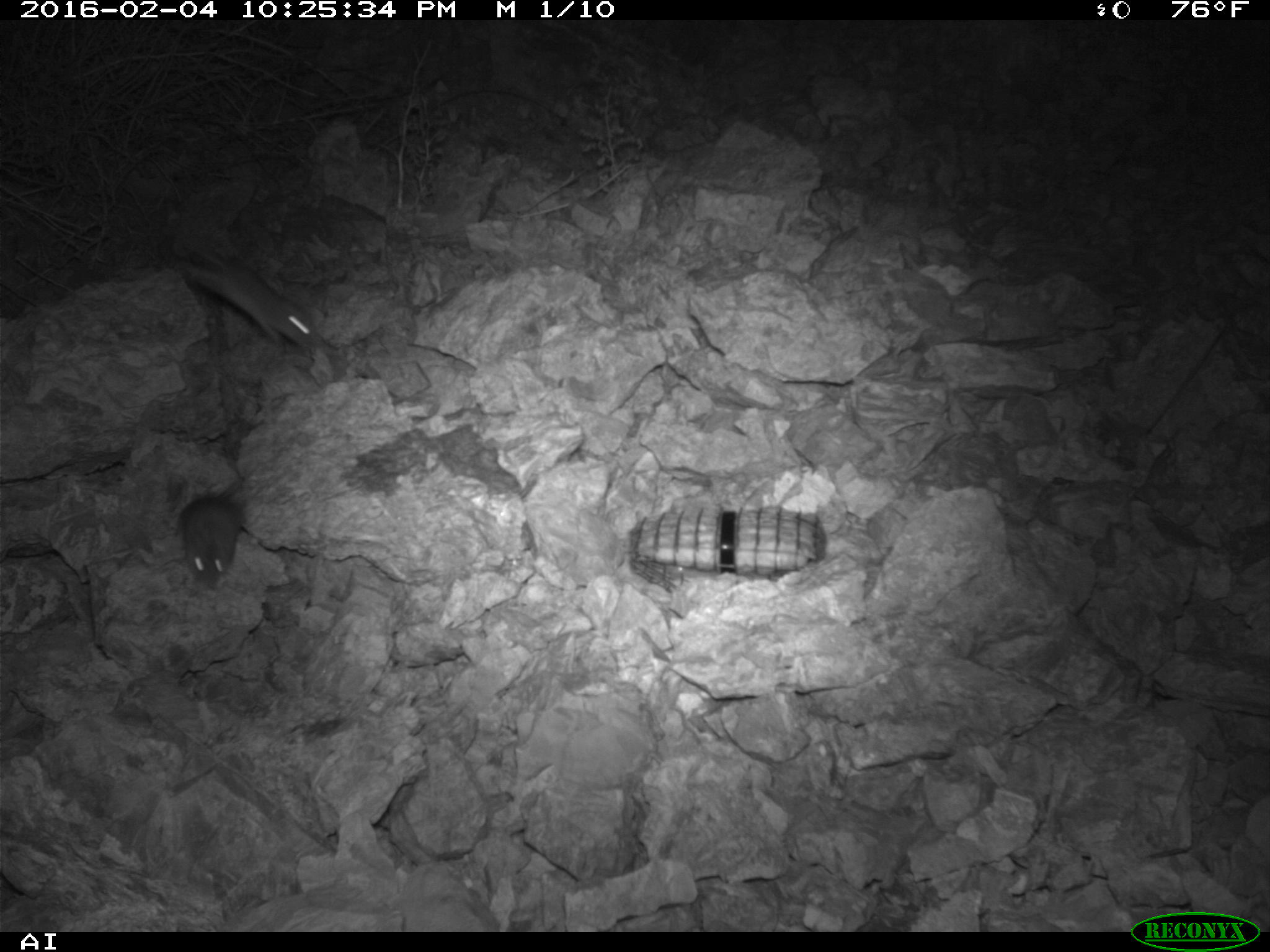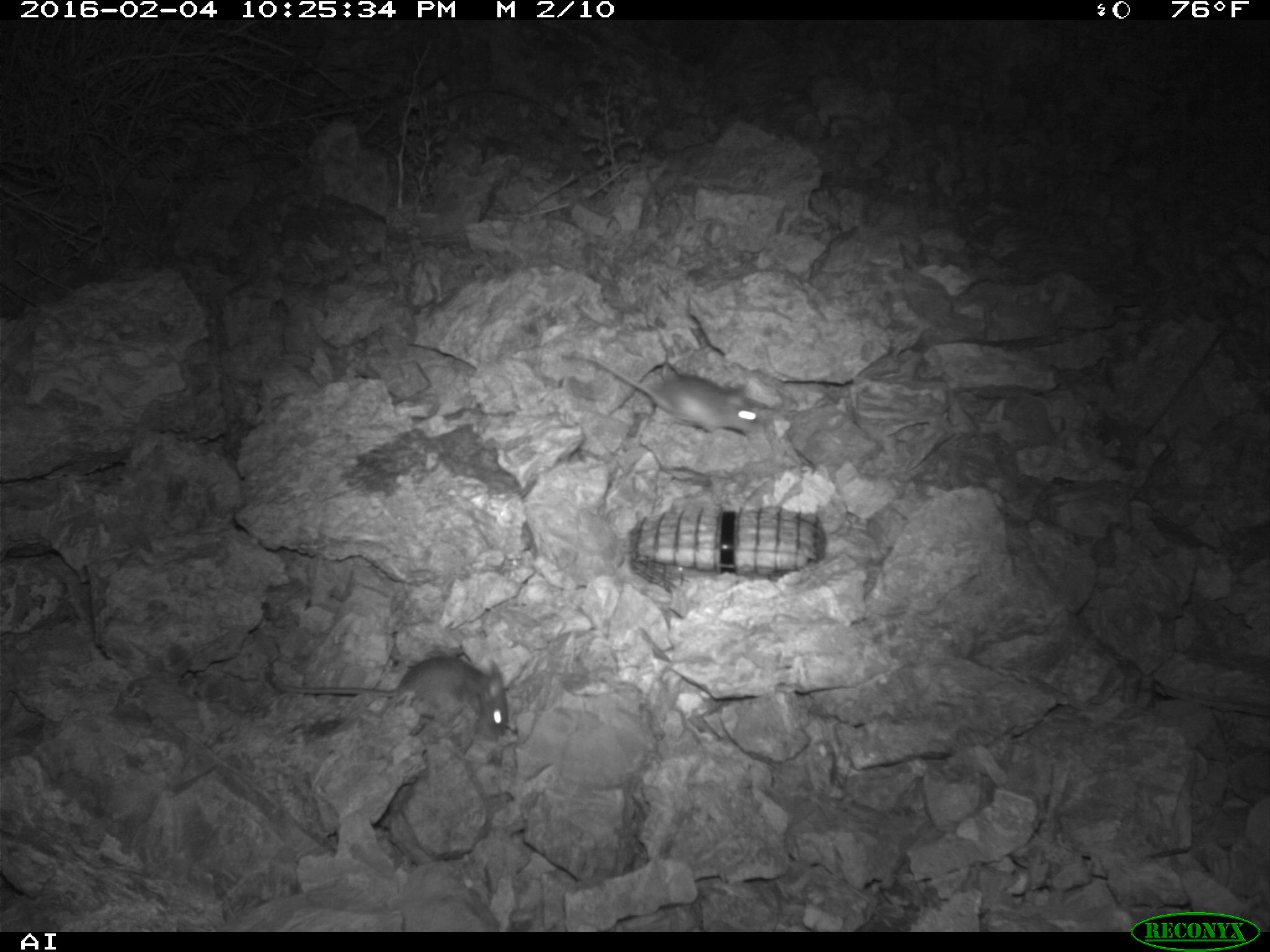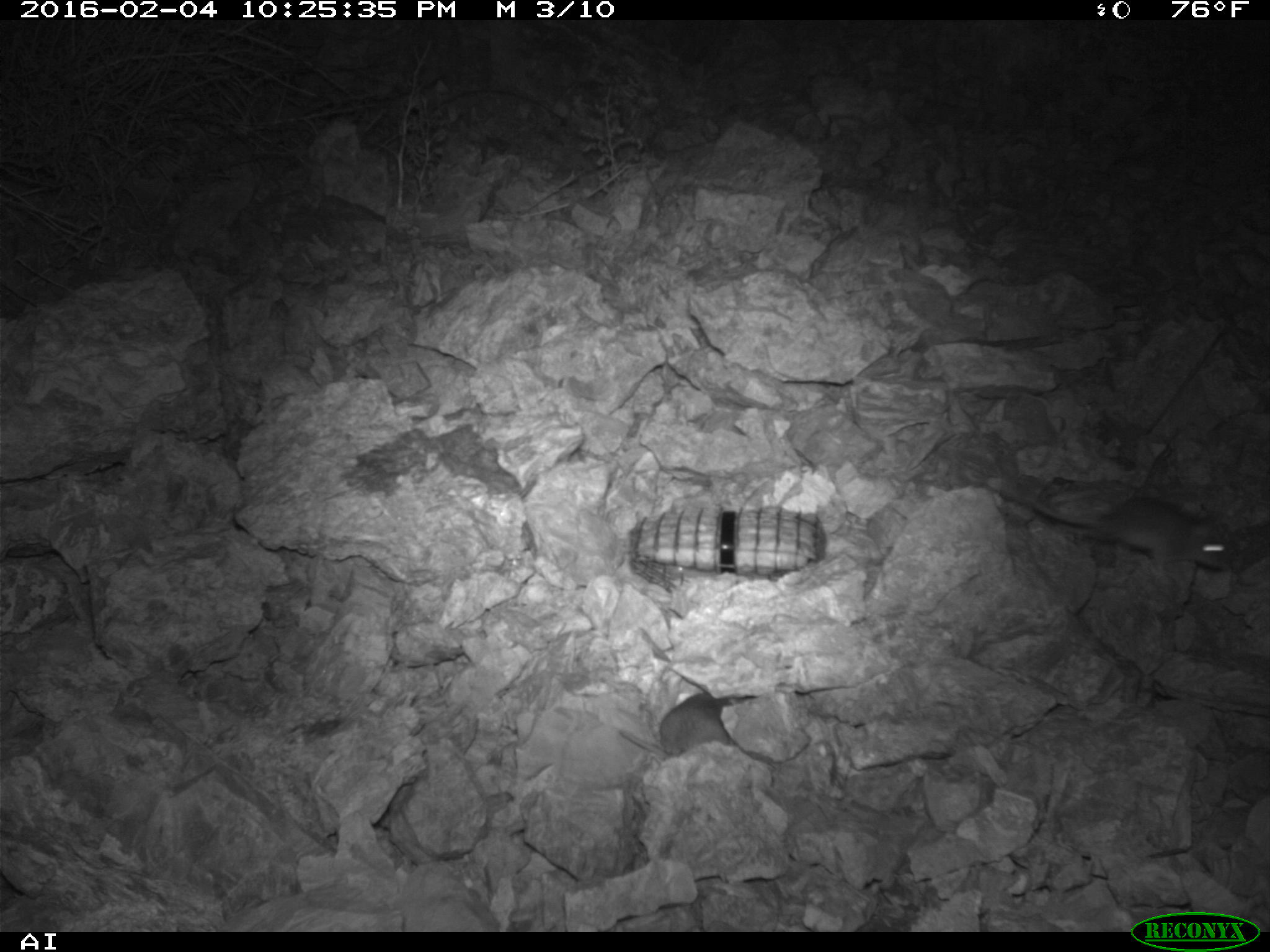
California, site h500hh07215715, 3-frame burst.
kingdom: Animalia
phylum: Chordata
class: Mammalia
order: Rodentia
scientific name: Rodentia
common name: rodent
Rodent (Rodentia).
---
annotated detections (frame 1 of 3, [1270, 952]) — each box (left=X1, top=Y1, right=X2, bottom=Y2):
rodent: (left=177, top=238, right=317, bottom=348); (left=177, top=480, right=242, bottom=588)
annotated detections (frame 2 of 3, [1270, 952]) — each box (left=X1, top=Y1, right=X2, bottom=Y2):
rodent: (left=278, top=654, right=509, bottom=743); (left=564, top=351, right=759, bottom=437)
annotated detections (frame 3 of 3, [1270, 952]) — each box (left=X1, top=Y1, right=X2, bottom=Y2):
rodent: (left=1001, top=493, right=1243, bottom=575); (left=618, top=689, right=740, bottom=759)